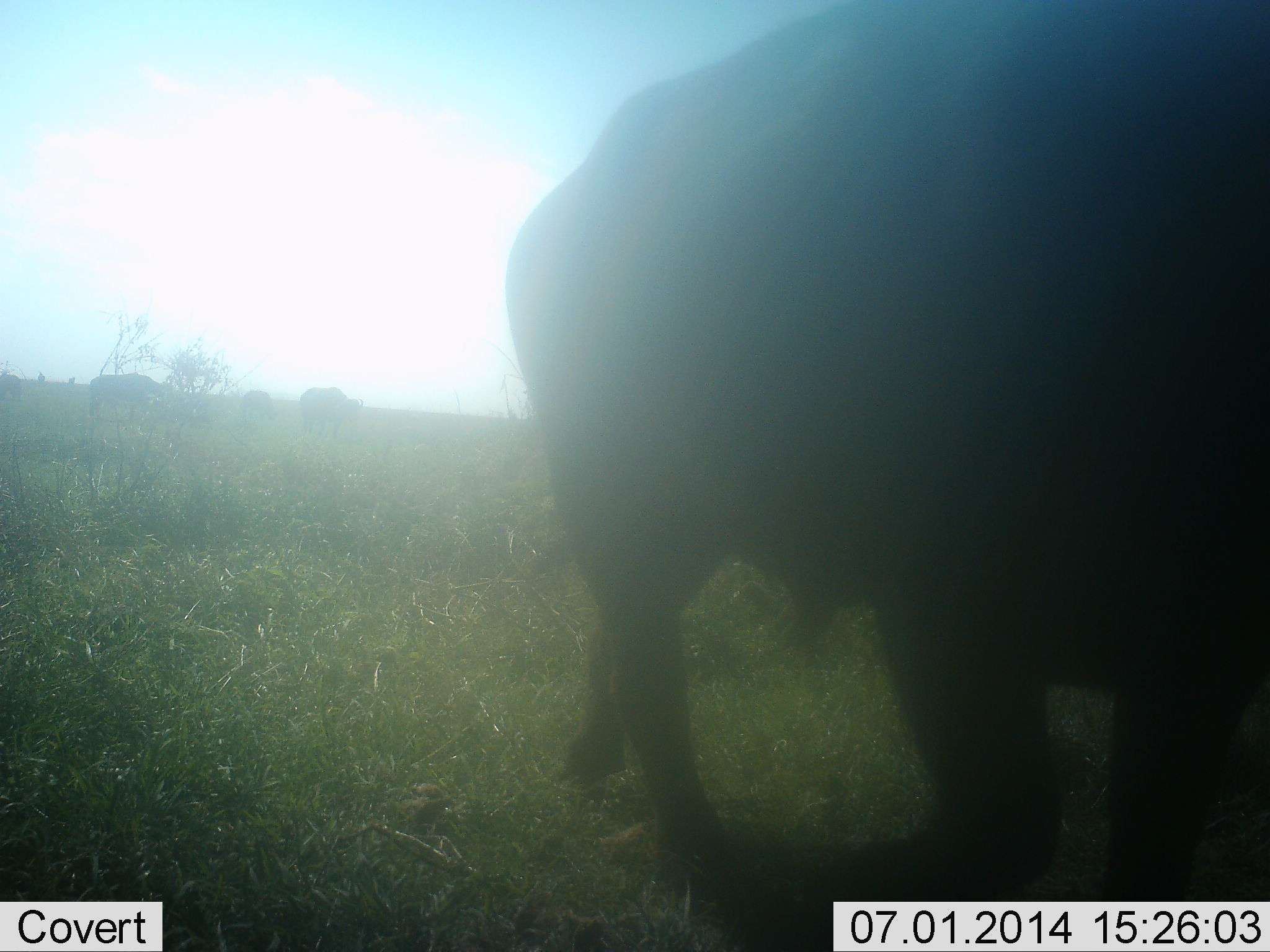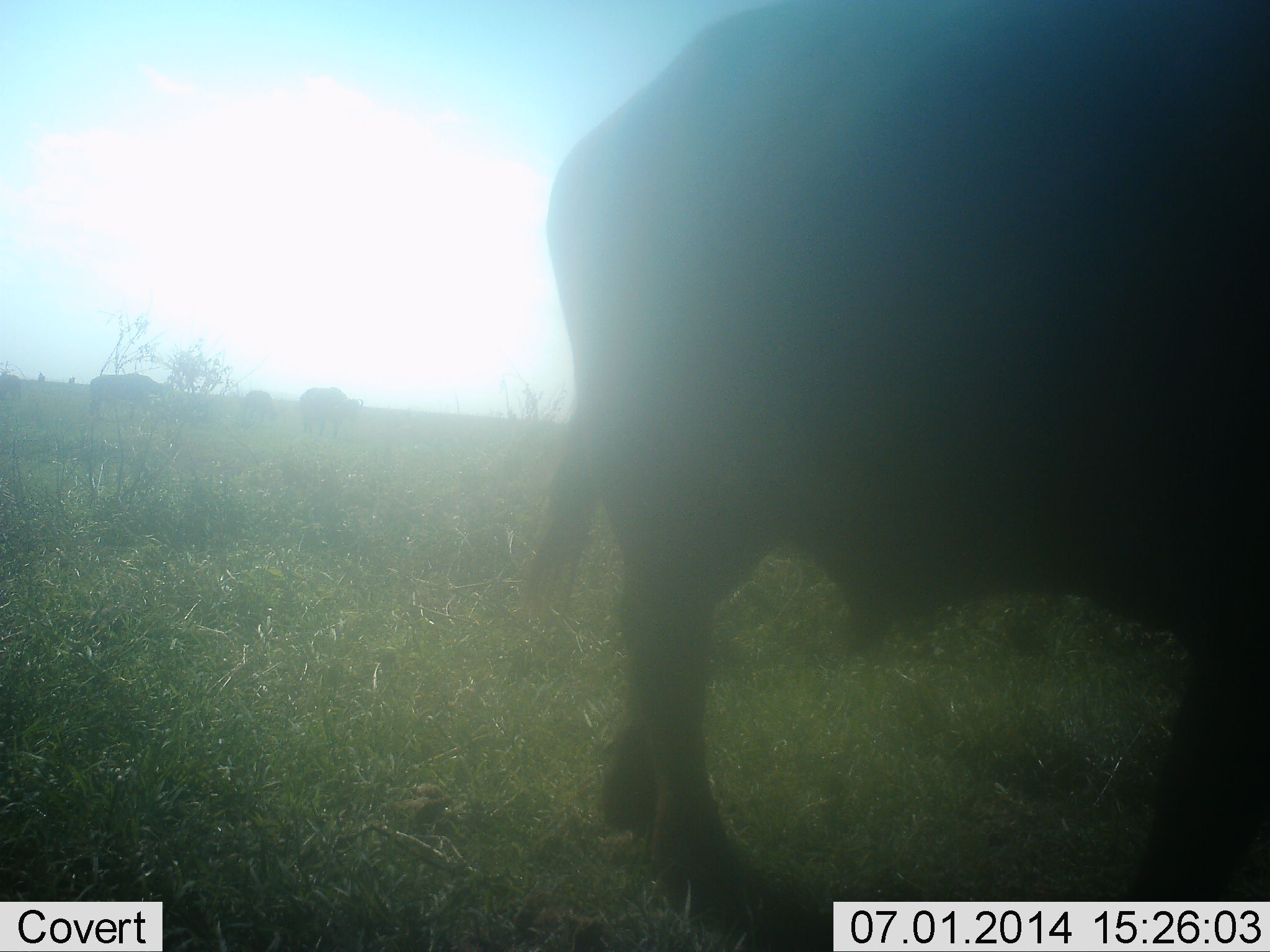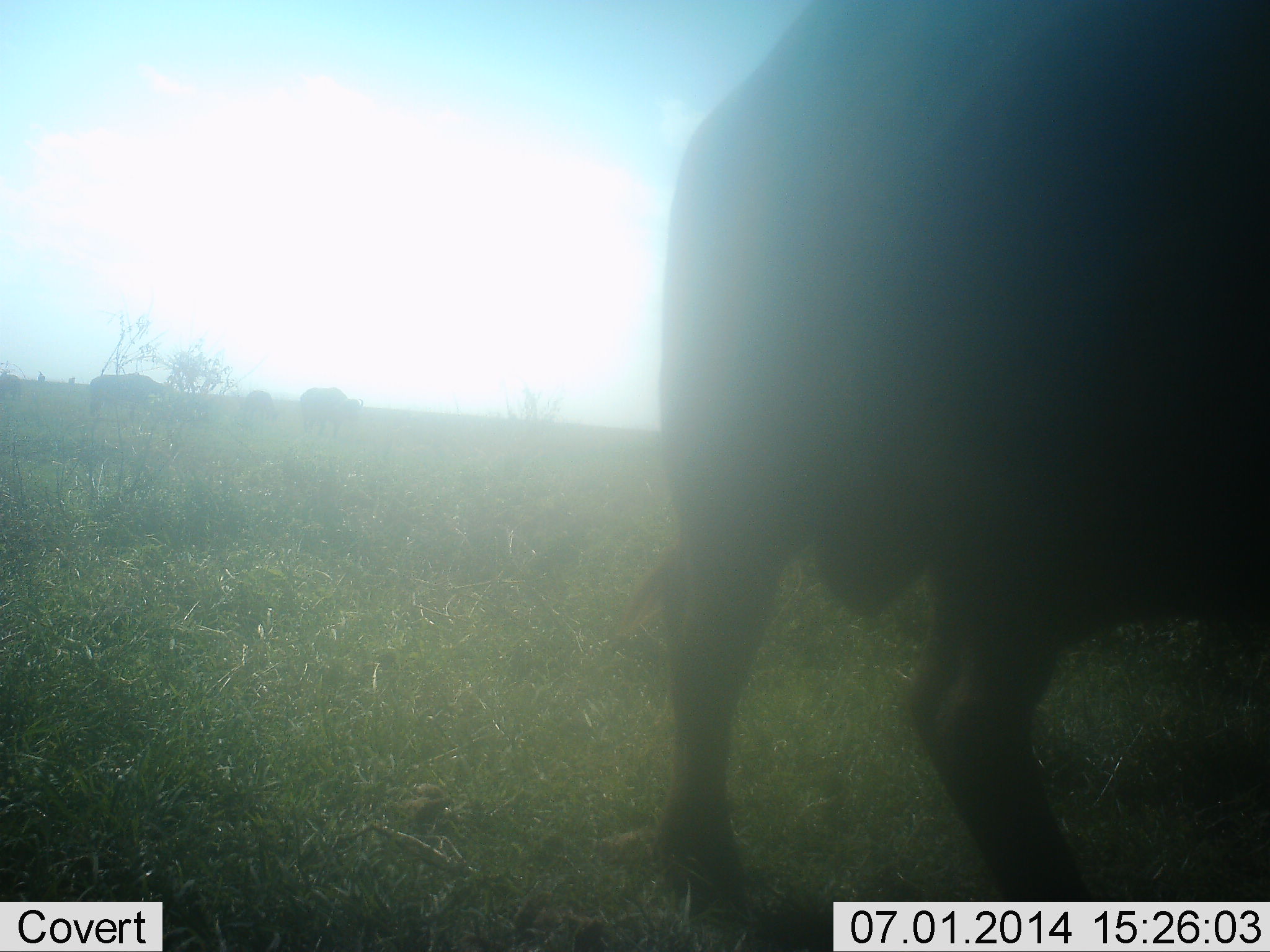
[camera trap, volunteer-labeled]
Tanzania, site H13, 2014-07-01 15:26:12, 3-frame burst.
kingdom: Animalia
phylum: Chordata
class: Mammalia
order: Artiodactyla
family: Bovidae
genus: Syncerus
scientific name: Syncerus caffer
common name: cape buffalo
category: buffalo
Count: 4.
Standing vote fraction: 40%.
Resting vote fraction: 0%.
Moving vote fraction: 70%.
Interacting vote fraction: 0%.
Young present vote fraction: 0%.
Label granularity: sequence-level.